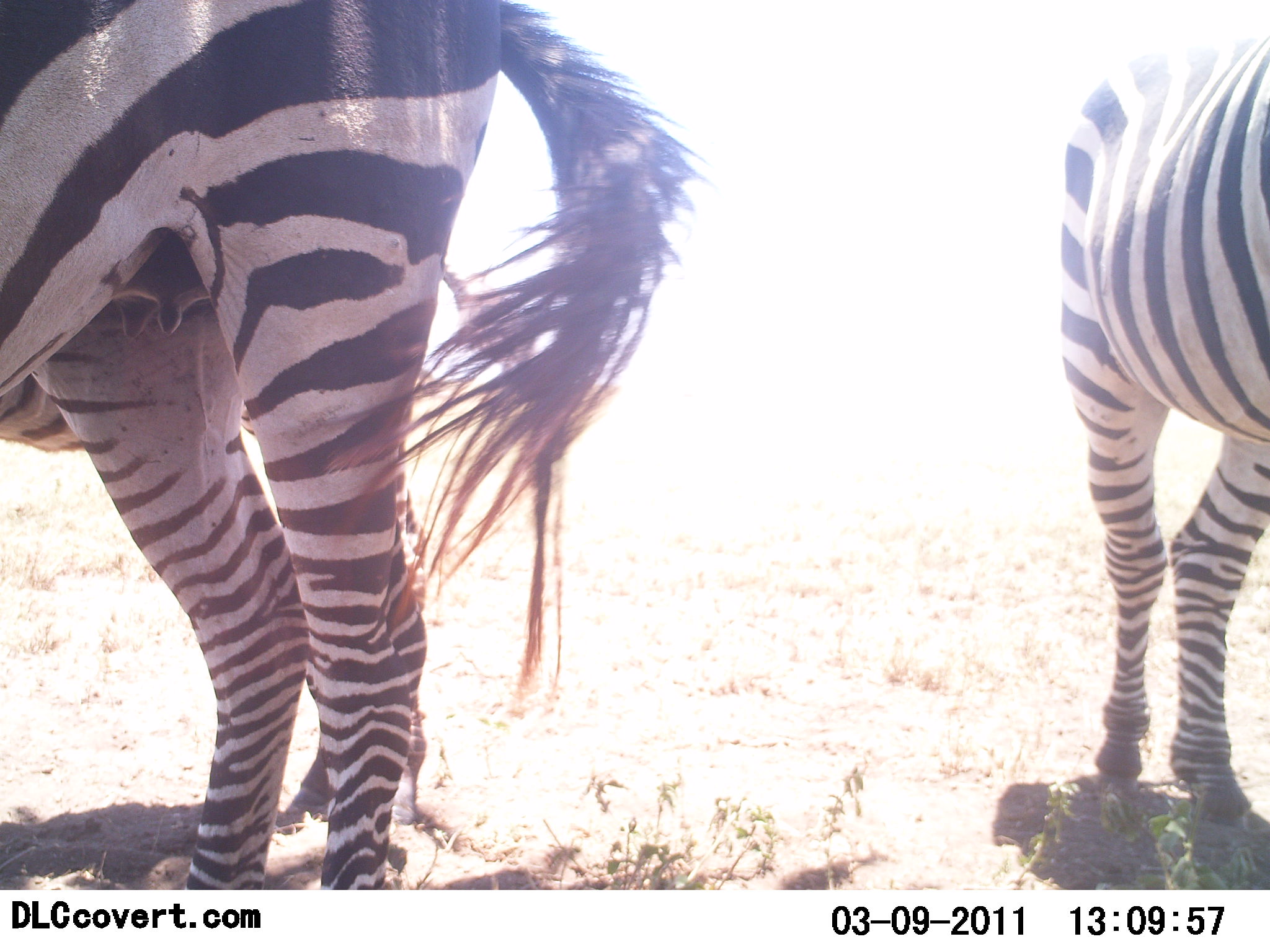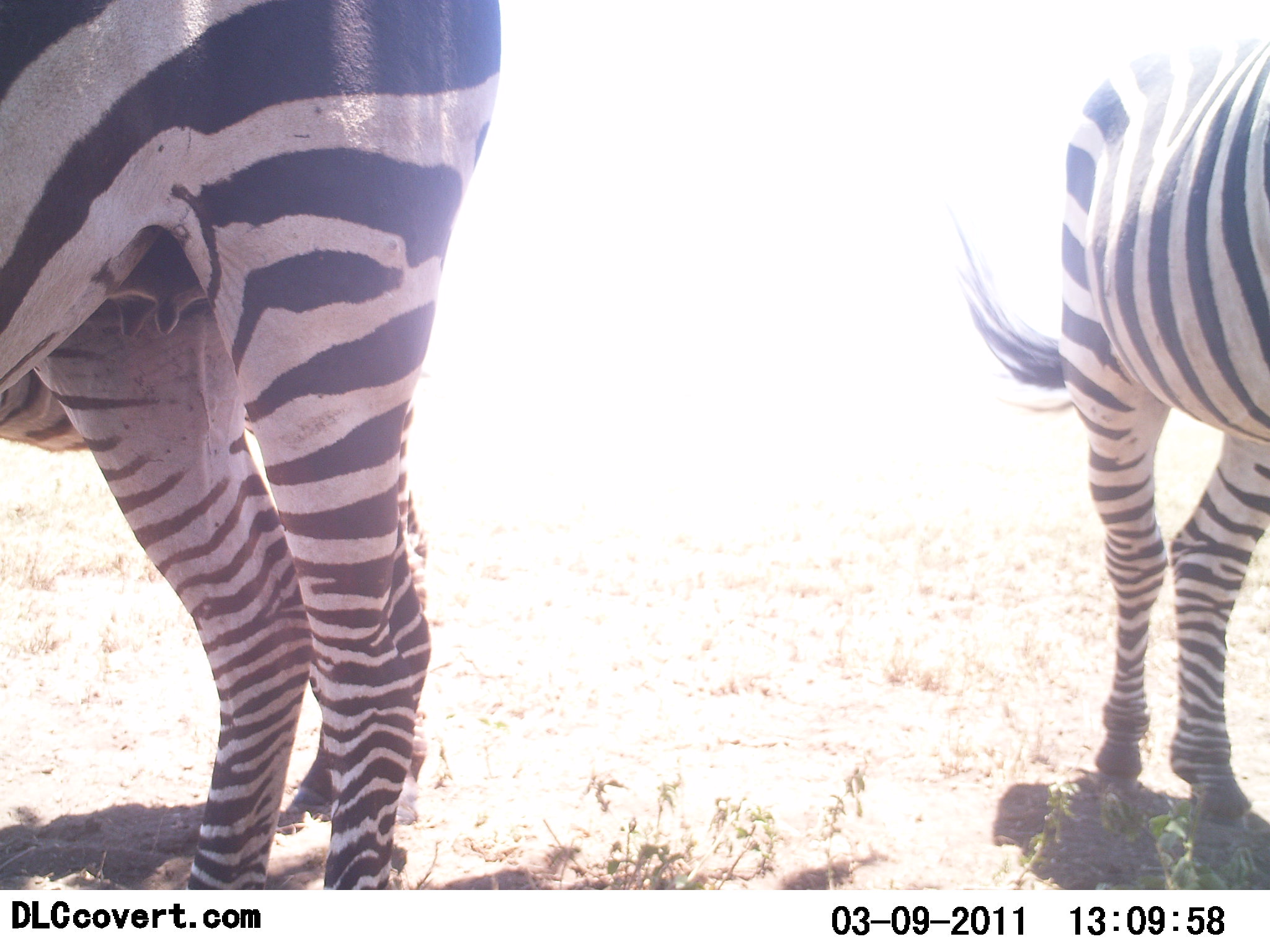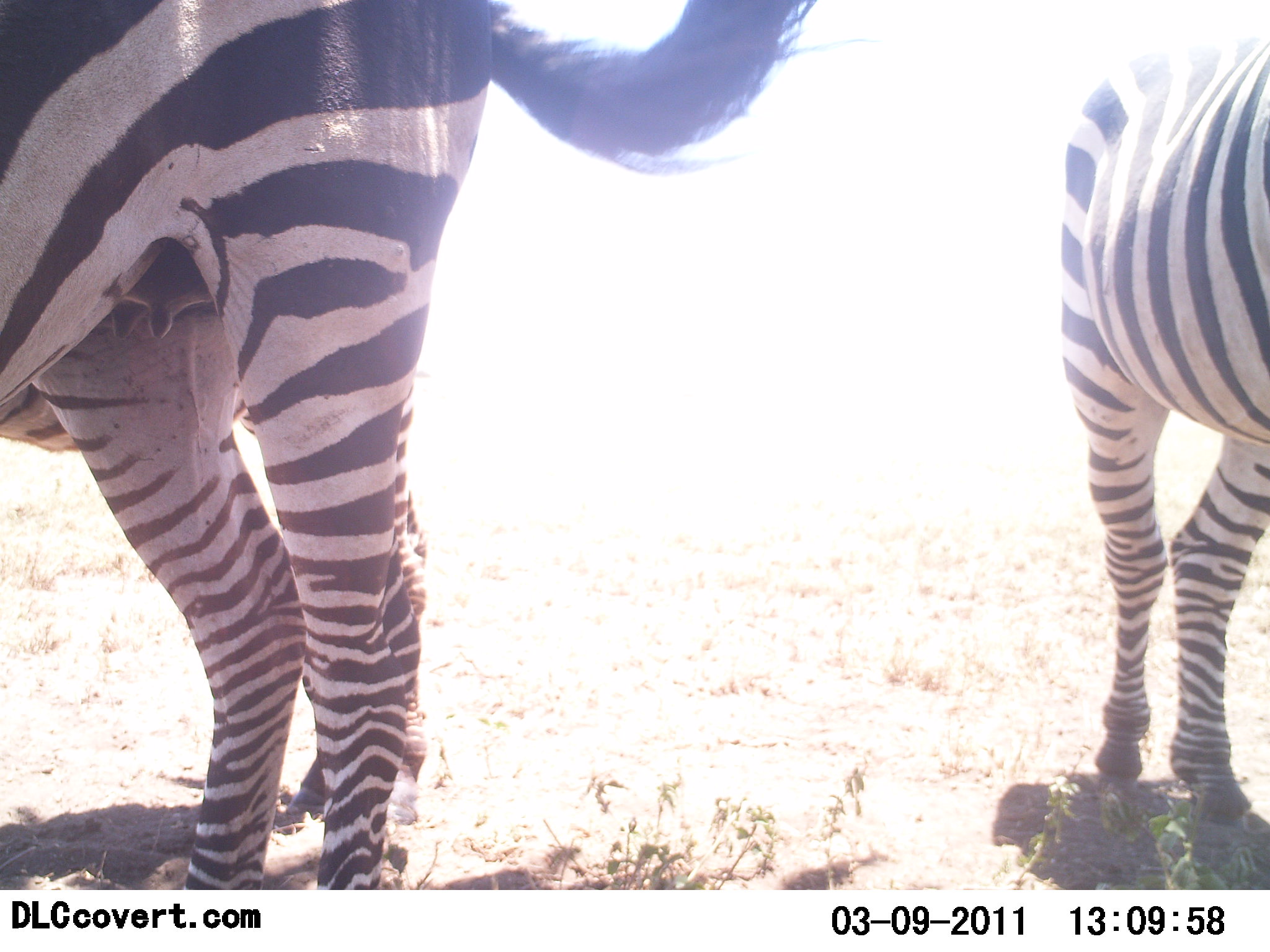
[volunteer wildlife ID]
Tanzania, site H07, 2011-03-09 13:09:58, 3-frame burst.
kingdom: Animalia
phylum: Chordata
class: Mammalia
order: Perissodactyla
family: Equidae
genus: Equus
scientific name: Equus quagga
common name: plains zebra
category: zebra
Zebra (plains zebra) (Equus quagga), count 3. Behavior (volunteer vote fractions): standing 100%, resting 0%, moving 0%, interacting 0%. Young present (vote fraction): 0%. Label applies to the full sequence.